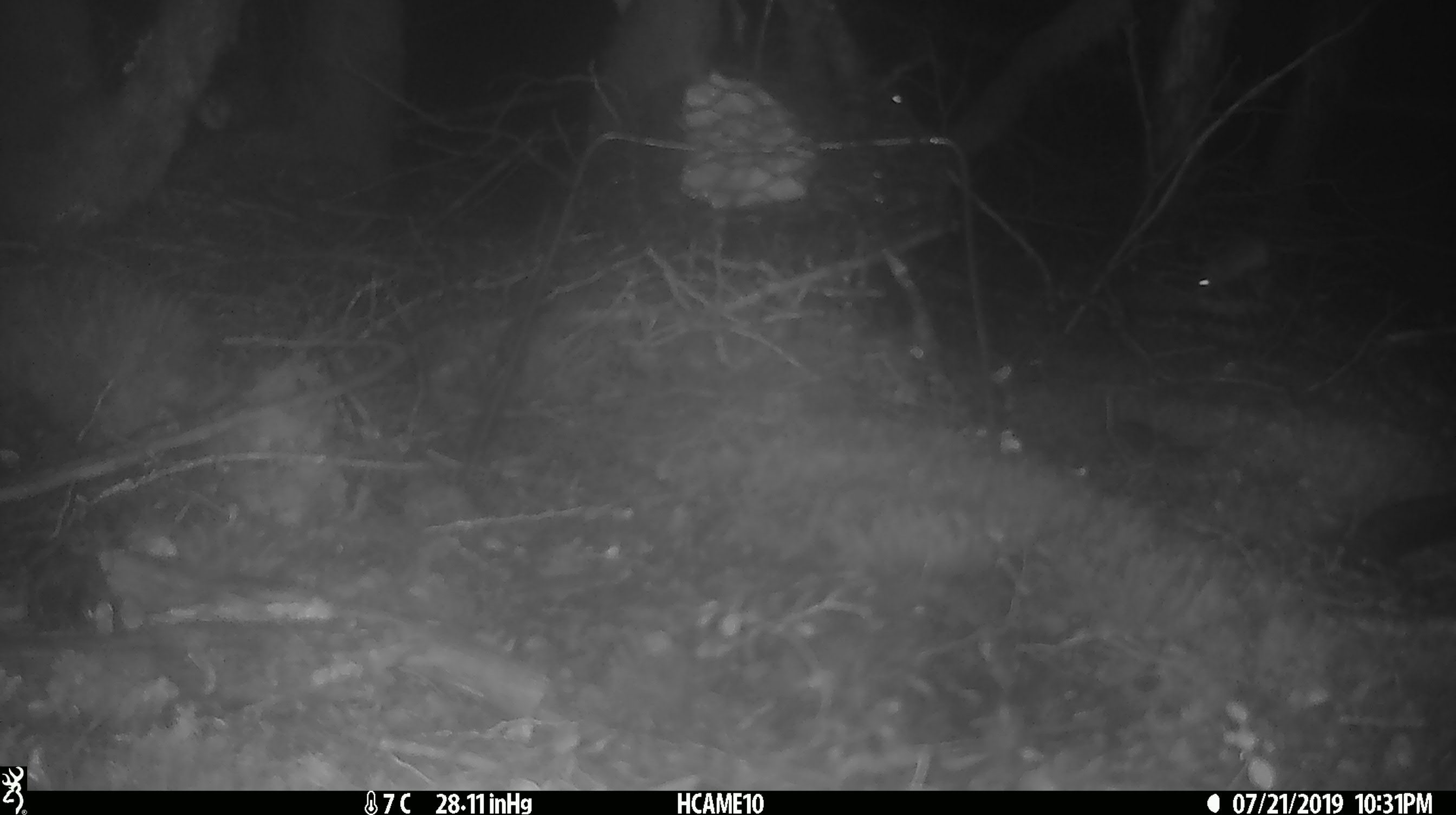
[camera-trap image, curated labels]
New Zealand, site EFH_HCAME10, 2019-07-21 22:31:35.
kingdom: Animalia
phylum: Chordata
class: Mammalia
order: Rodentia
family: Muridae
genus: Mus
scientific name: Mus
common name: mouse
Mouse (Mus).